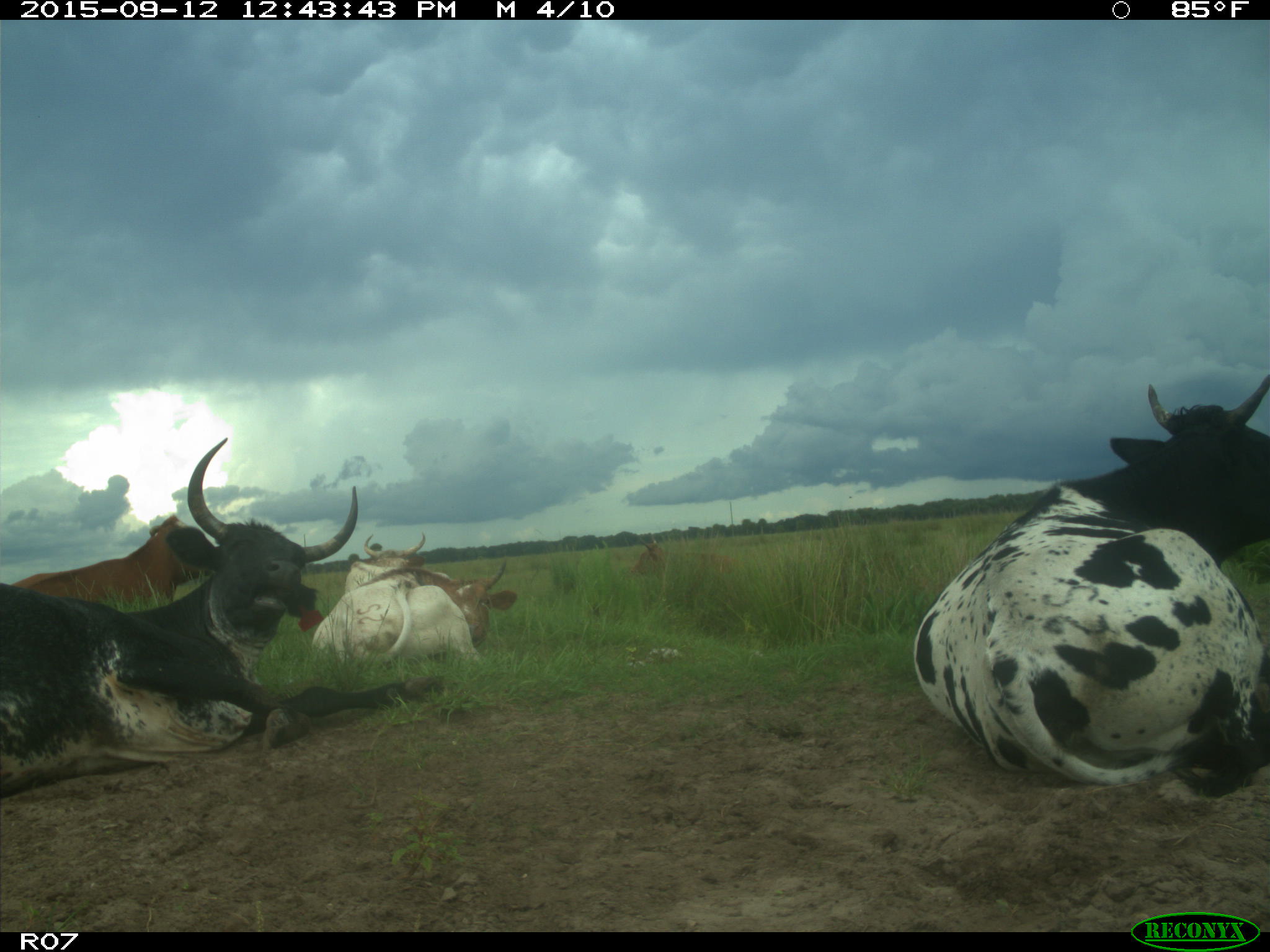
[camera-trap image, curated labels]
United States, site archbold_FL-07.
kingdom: Animalia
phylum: Chordata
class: Mammalia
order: Artiodactyla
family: Bovidae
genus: Bos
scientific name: Bos taurus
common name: domestic cow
Bos taurus (domestic cow).